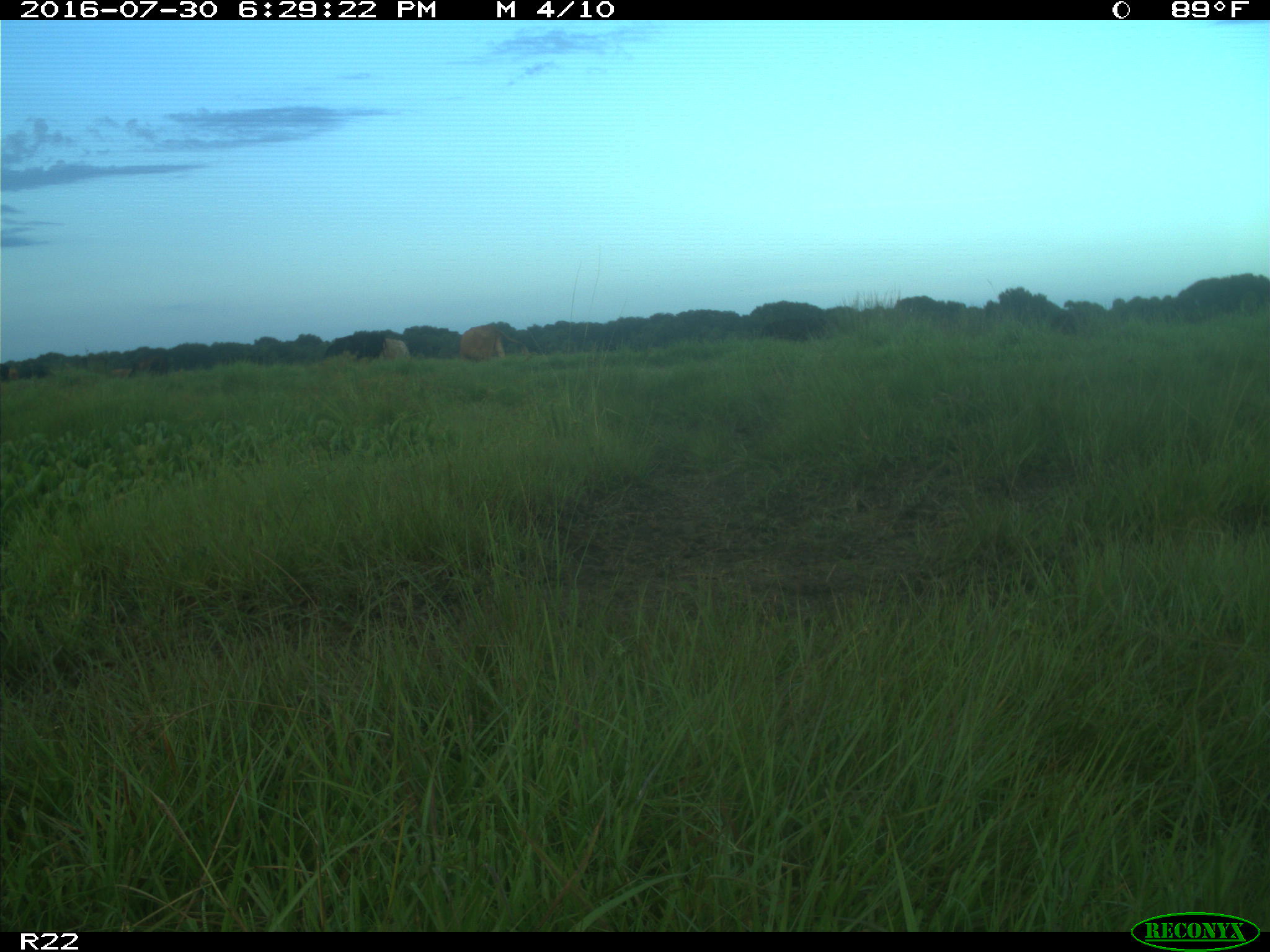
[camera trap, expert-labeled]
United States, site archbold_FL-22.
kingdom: Animalia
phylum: Chordata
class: Mammalia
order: Artiodactyla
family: Bovidae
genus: Bos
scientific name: Bos taurus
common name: domestic cow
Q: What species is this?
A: Bos taurus (domestic cow).